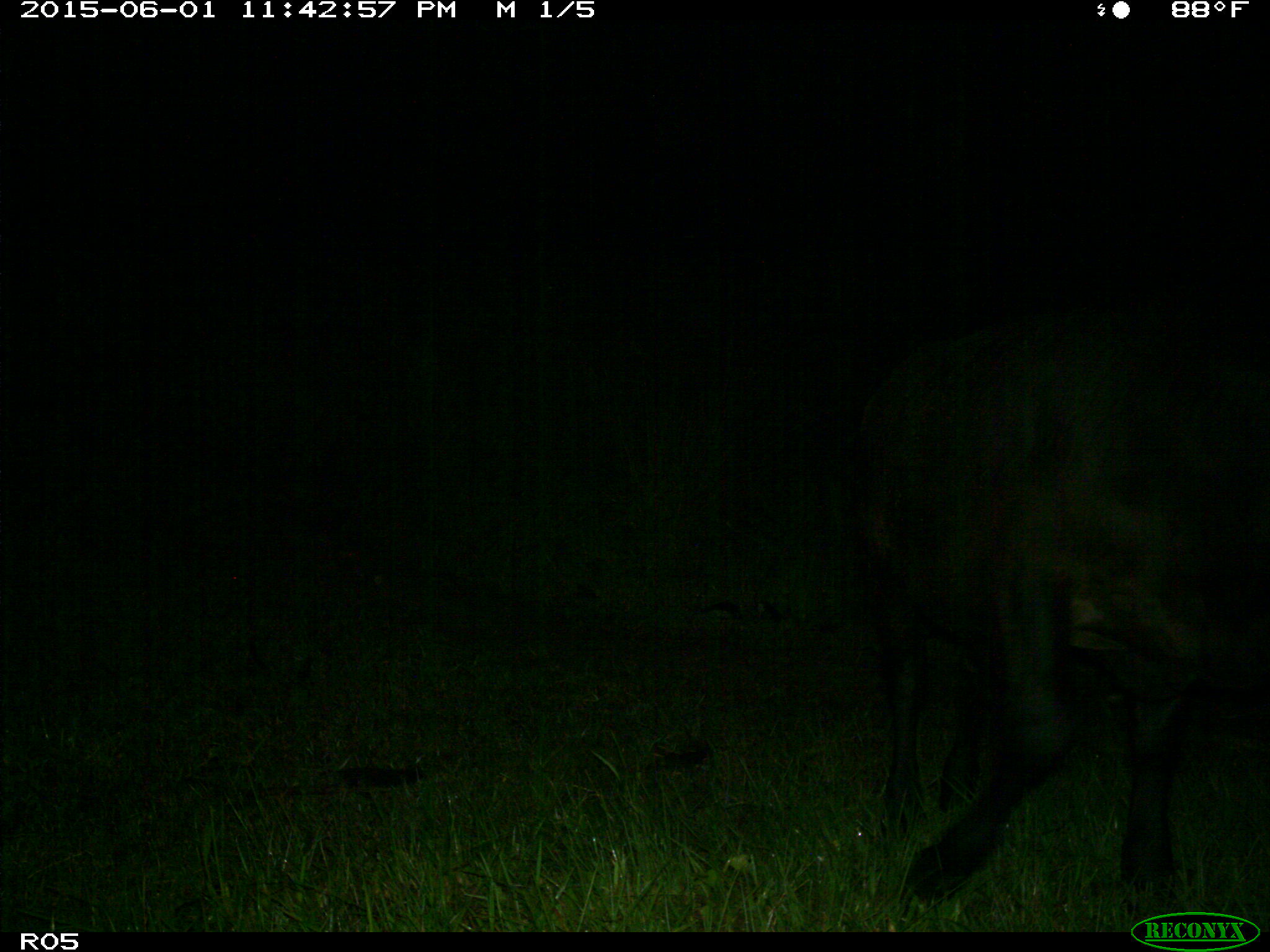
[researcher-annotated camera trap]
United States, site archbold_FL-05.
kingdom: Animalia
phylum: Chordata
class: Mammalia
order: Artiodactyla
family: Bovidae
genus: Bos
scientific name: Bos taurus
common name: domestic cow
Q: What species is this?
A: Bos taurus (domestic cow).